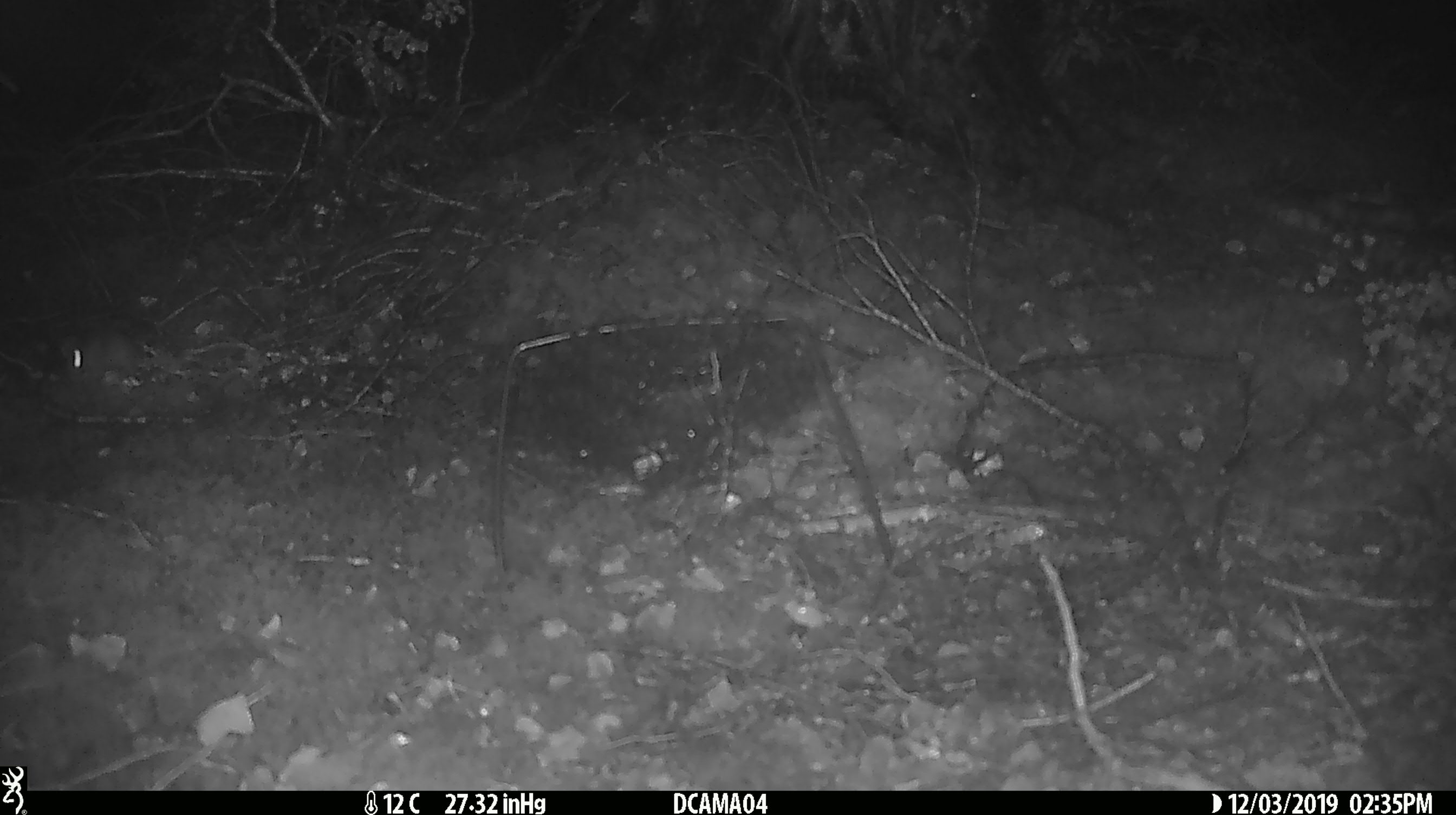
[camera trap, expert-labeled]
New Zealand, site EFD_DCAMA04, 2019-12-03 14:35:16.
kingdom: Animalia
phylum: Chordata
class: Mammalia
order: Rodentia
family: Muridae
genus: Mus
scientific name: Mus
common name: mouse